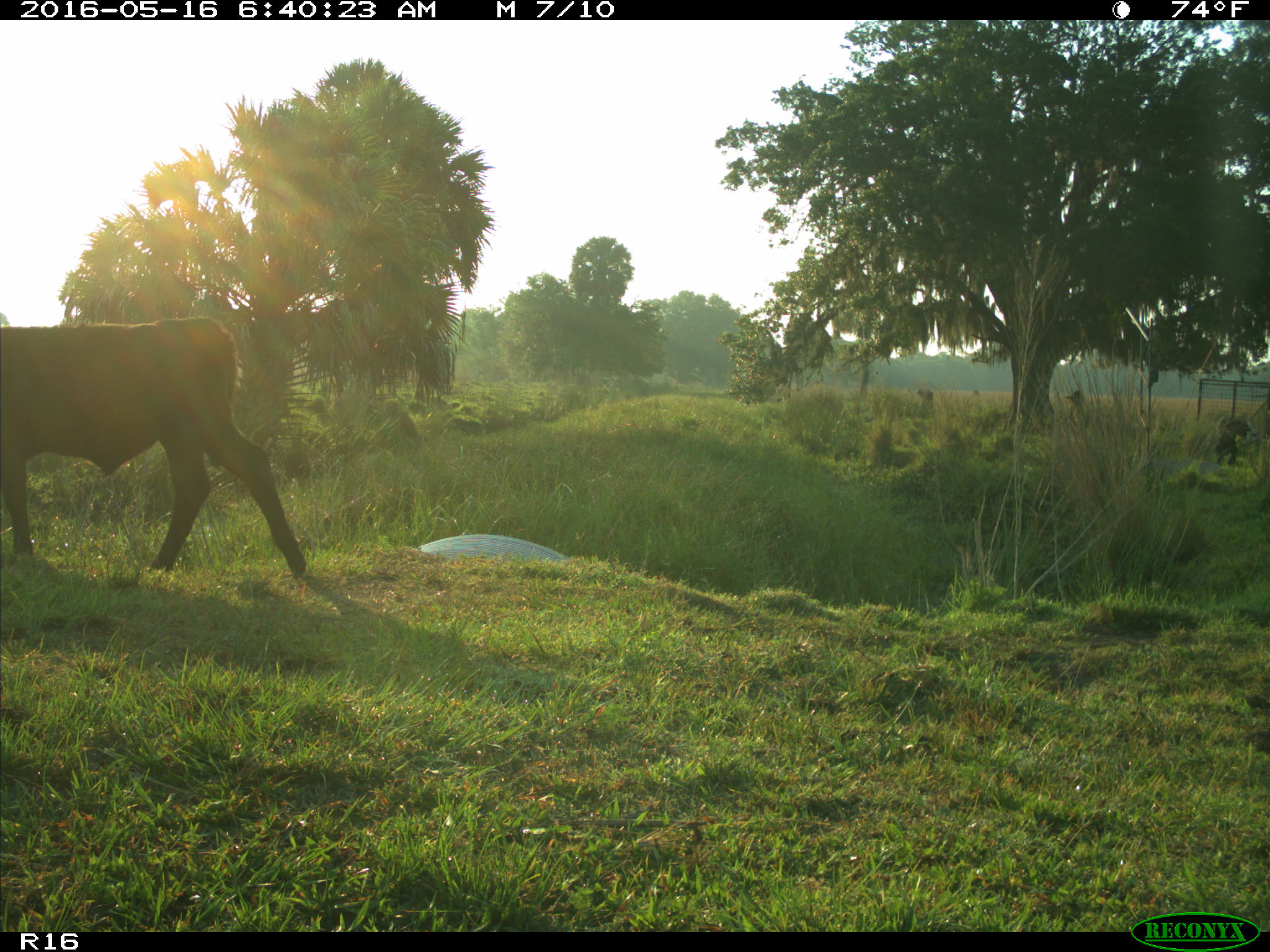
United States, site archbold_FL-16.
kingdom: Animalia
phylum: Chordata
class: Mammalia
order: Artiodactyla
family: Bovidae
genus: Bos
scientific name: Bos taurus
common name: domestic cow